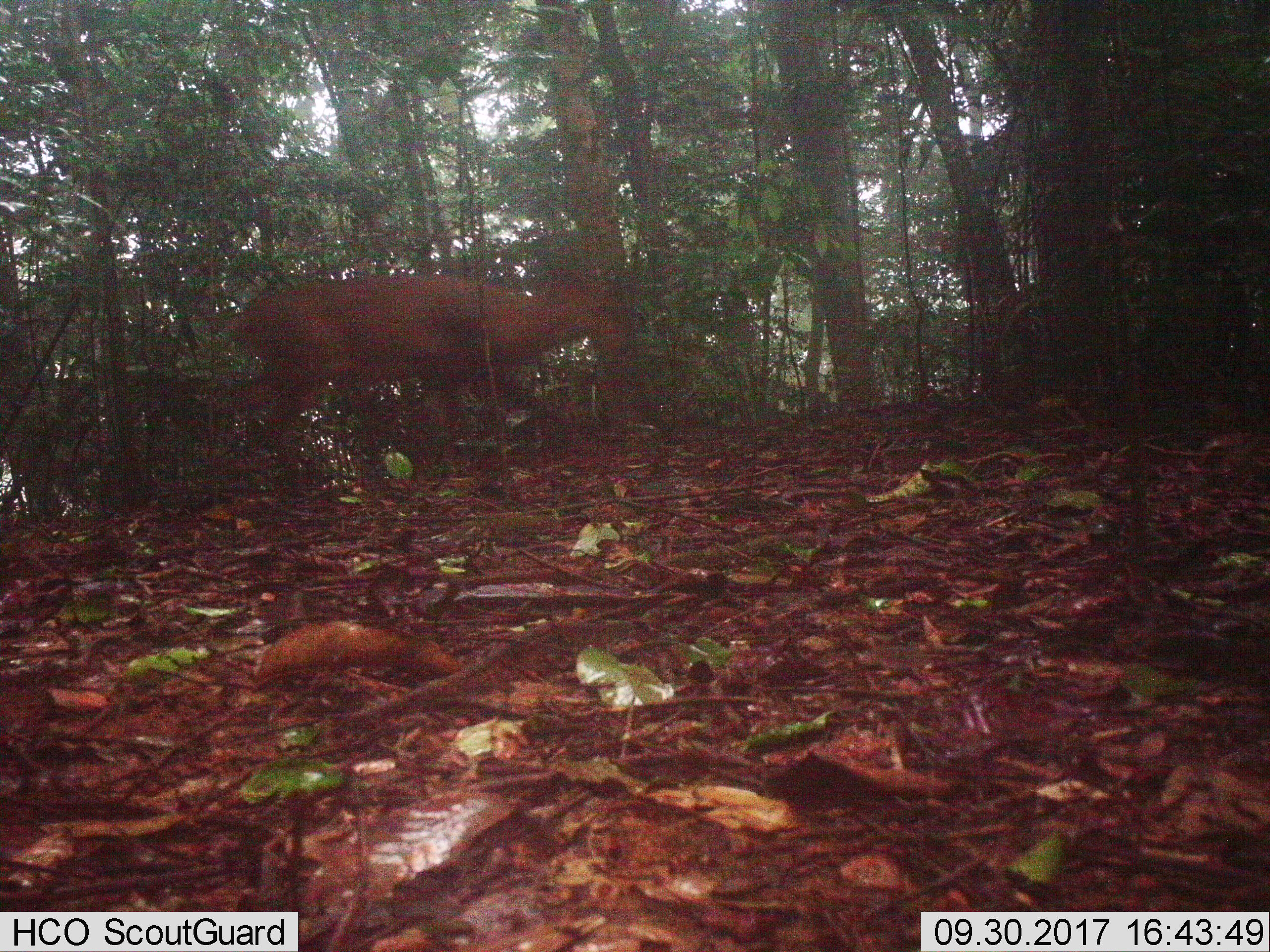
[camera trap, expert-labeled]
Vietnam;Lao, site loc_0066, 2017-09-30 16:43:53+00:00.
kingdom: Animalia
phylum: Chordata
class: Mammalia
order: Artiodactyla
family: Cervidae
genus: Muntiacus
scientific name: Muntiacus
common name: muntjacs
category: unidentified muntjac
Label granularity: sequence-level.